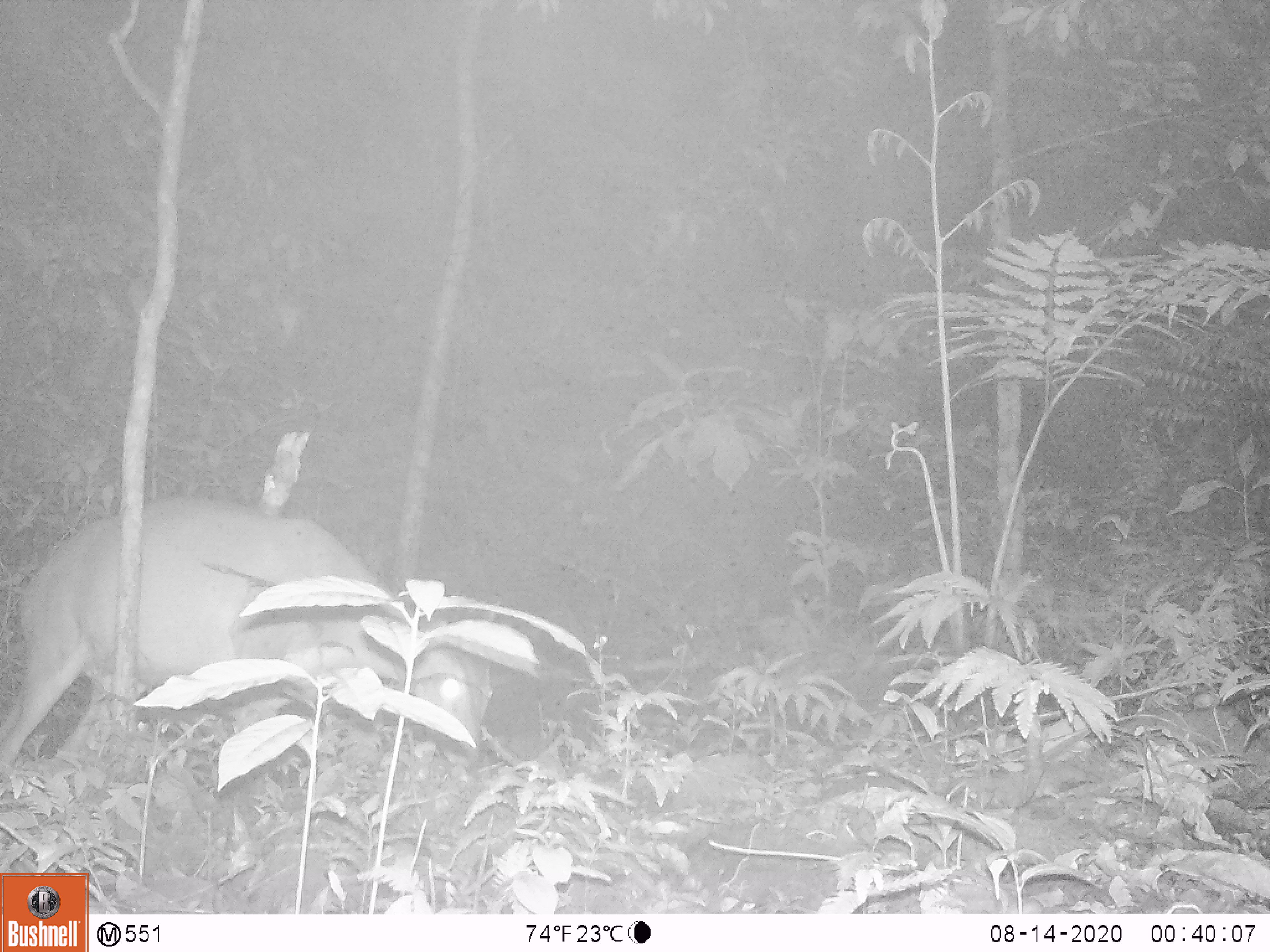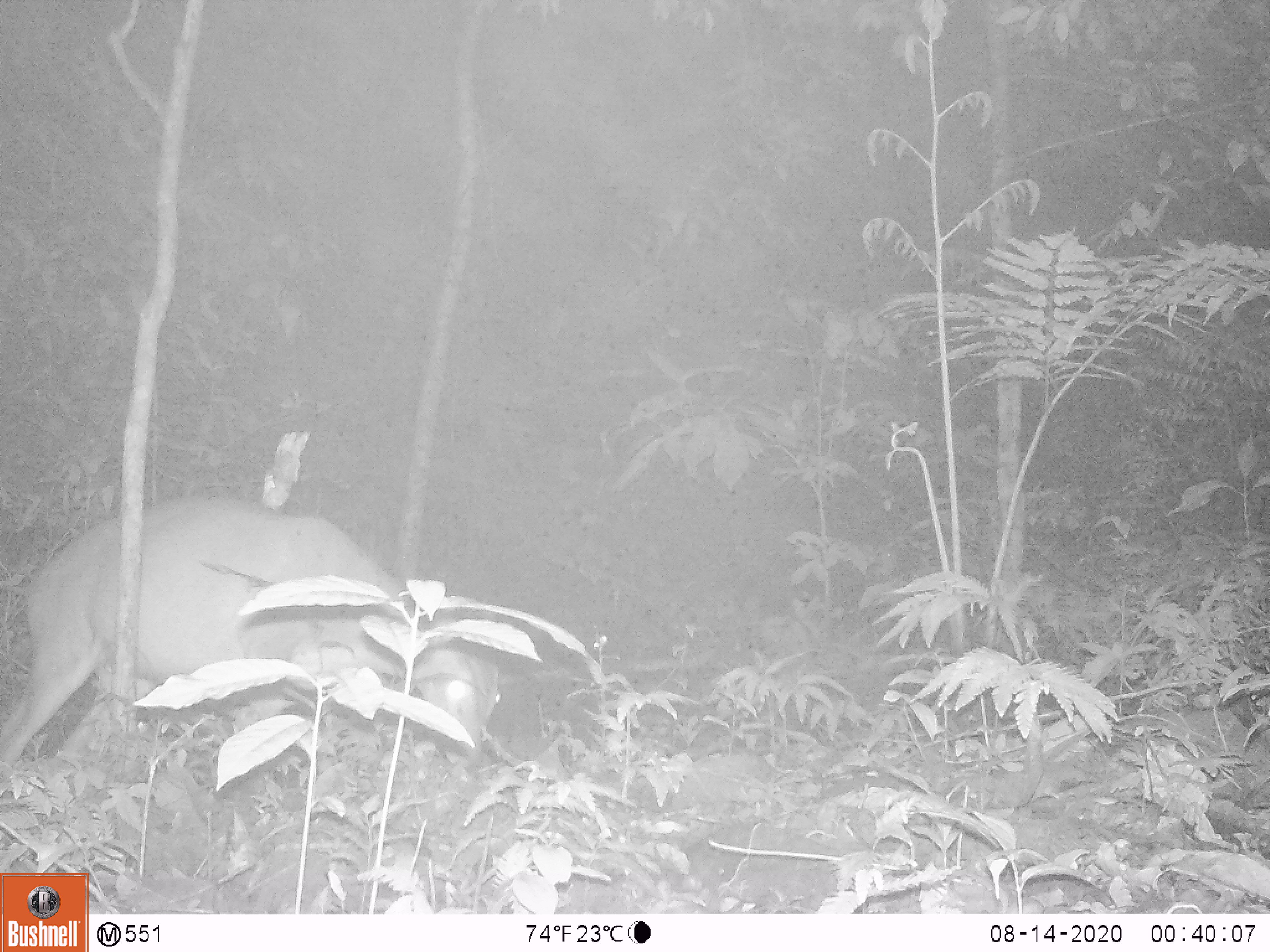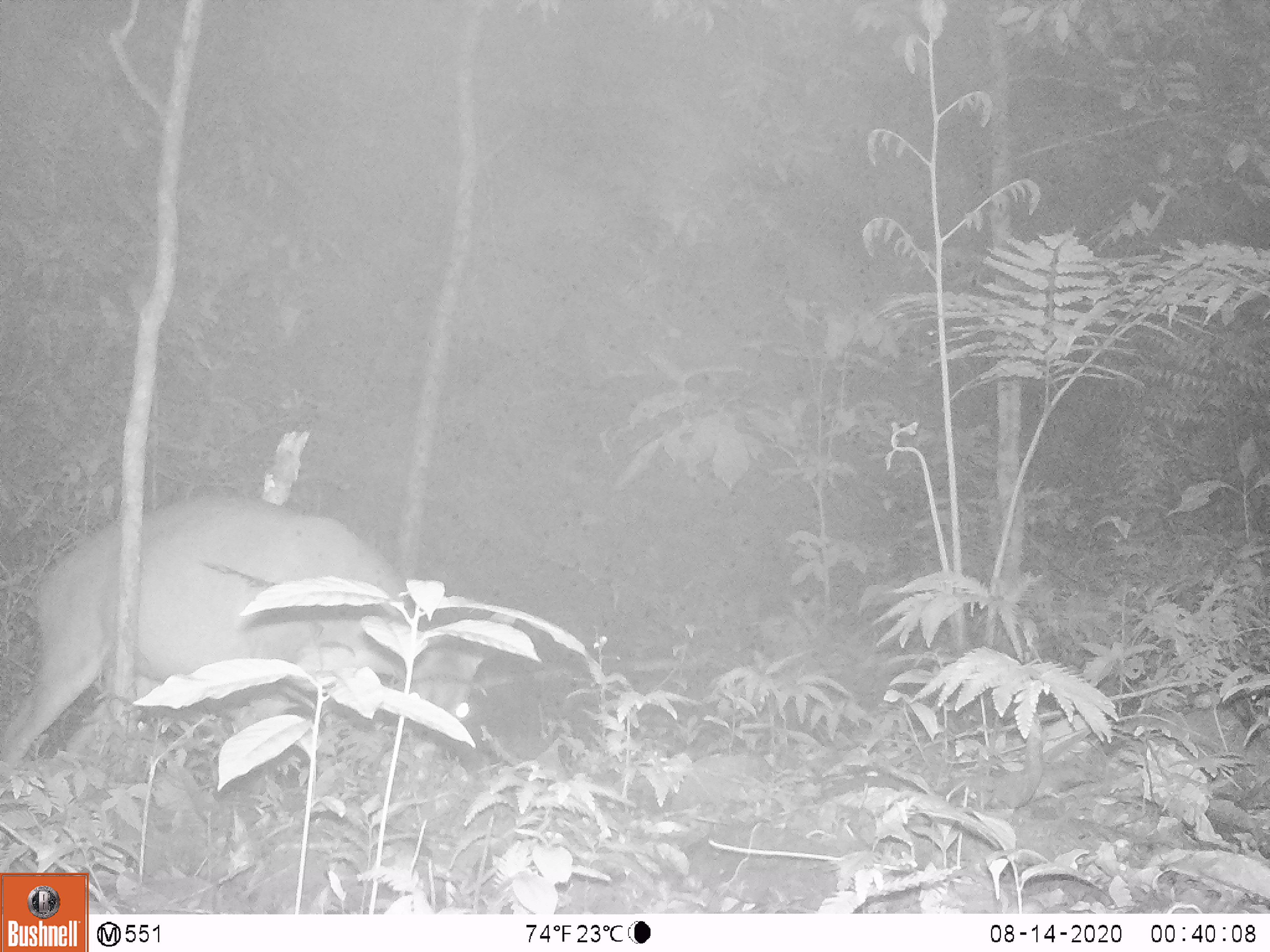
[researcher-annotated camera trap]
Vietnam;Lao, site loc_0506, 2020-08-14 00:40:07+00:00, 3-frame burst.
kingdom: Animalia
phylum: Chordata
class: Mammalia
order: Artiodactyla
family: Cervidae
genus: Muntiacus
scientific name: Muntiacus vuquangensis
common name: large-antlered muntjac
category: large antlered muntjac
Large antlered muntjac (large-antlered muntjac) (Muntiacus vuquangensis). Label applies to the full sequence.